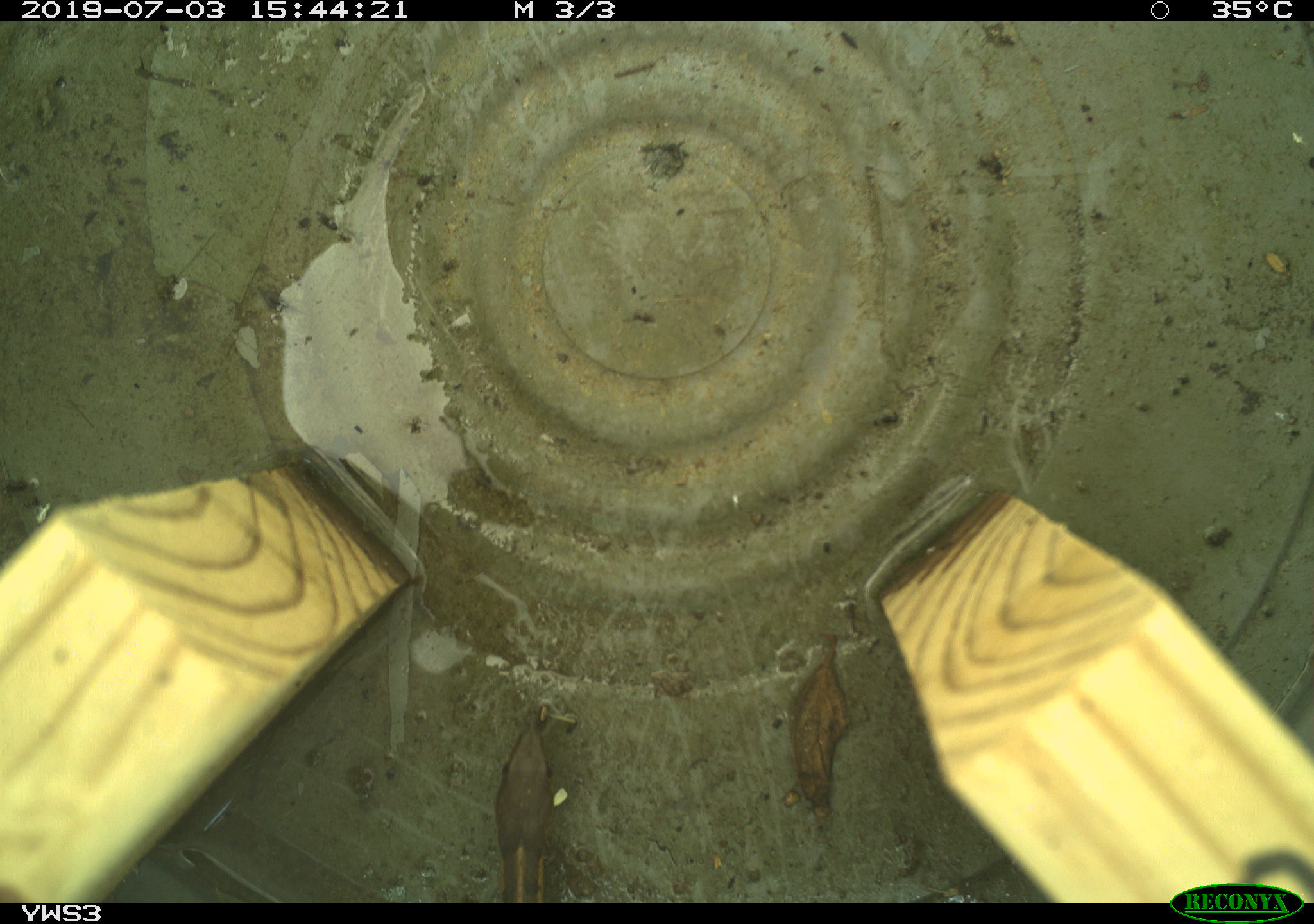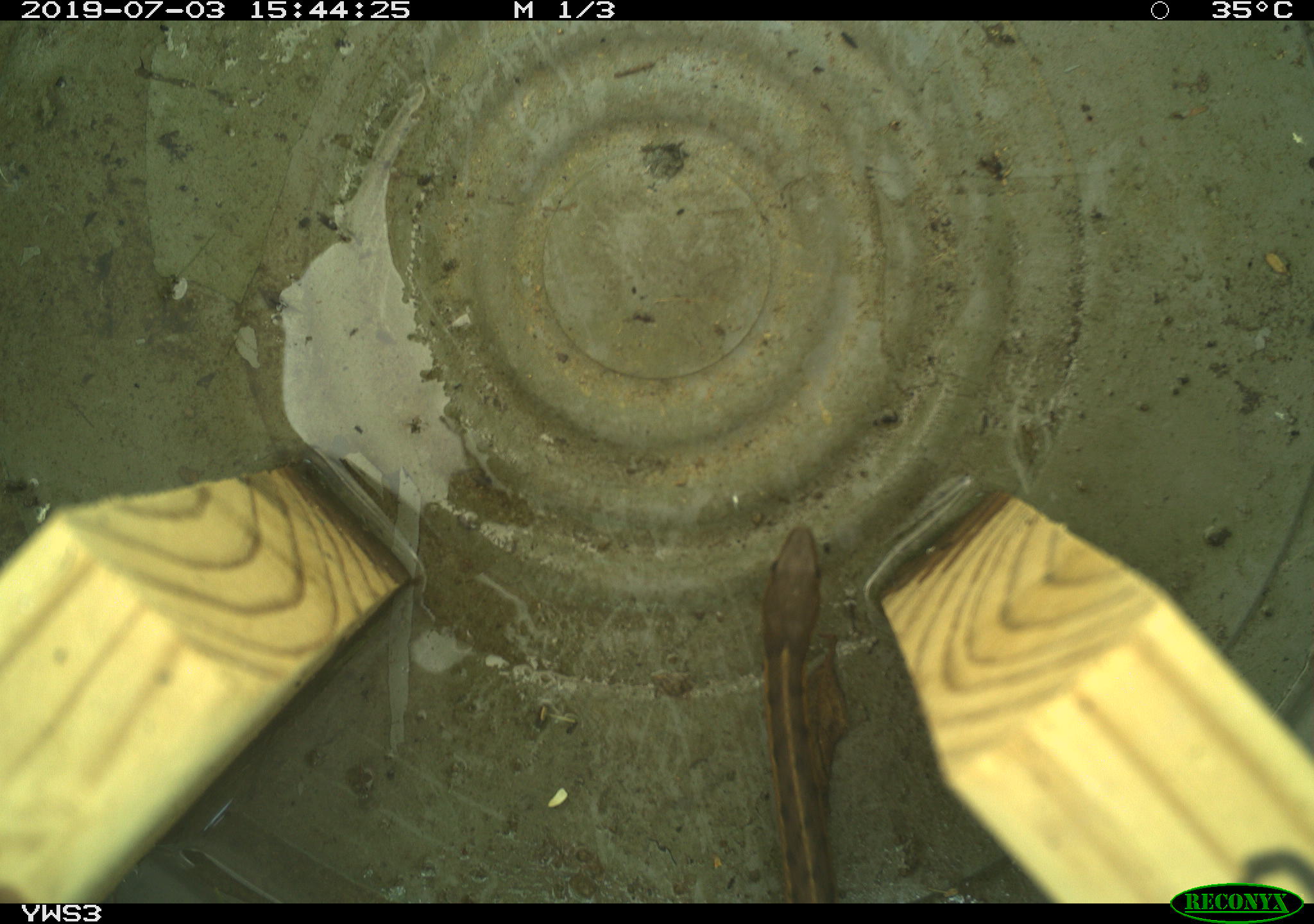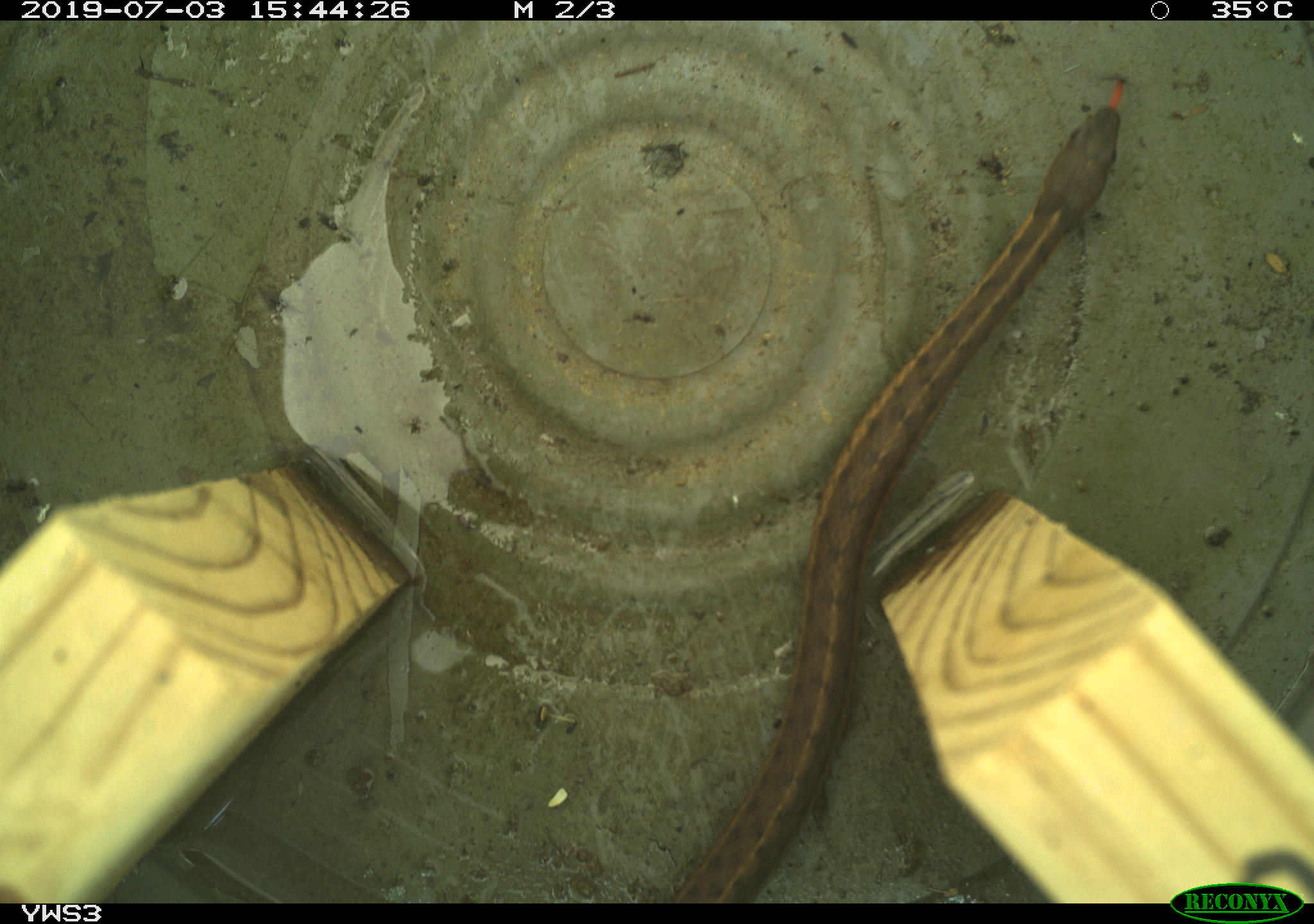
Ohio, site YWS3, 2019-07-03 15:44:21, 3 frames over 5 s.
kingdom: Animalia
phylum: Chordata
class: Reptilia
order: Squamata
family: Colubridae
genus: Thamnophis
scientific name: Thamnophis sirtalis sirtalis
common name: eastern gartersnake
Eastern gartersnake (Thamnophis sirtalis sirtalis).